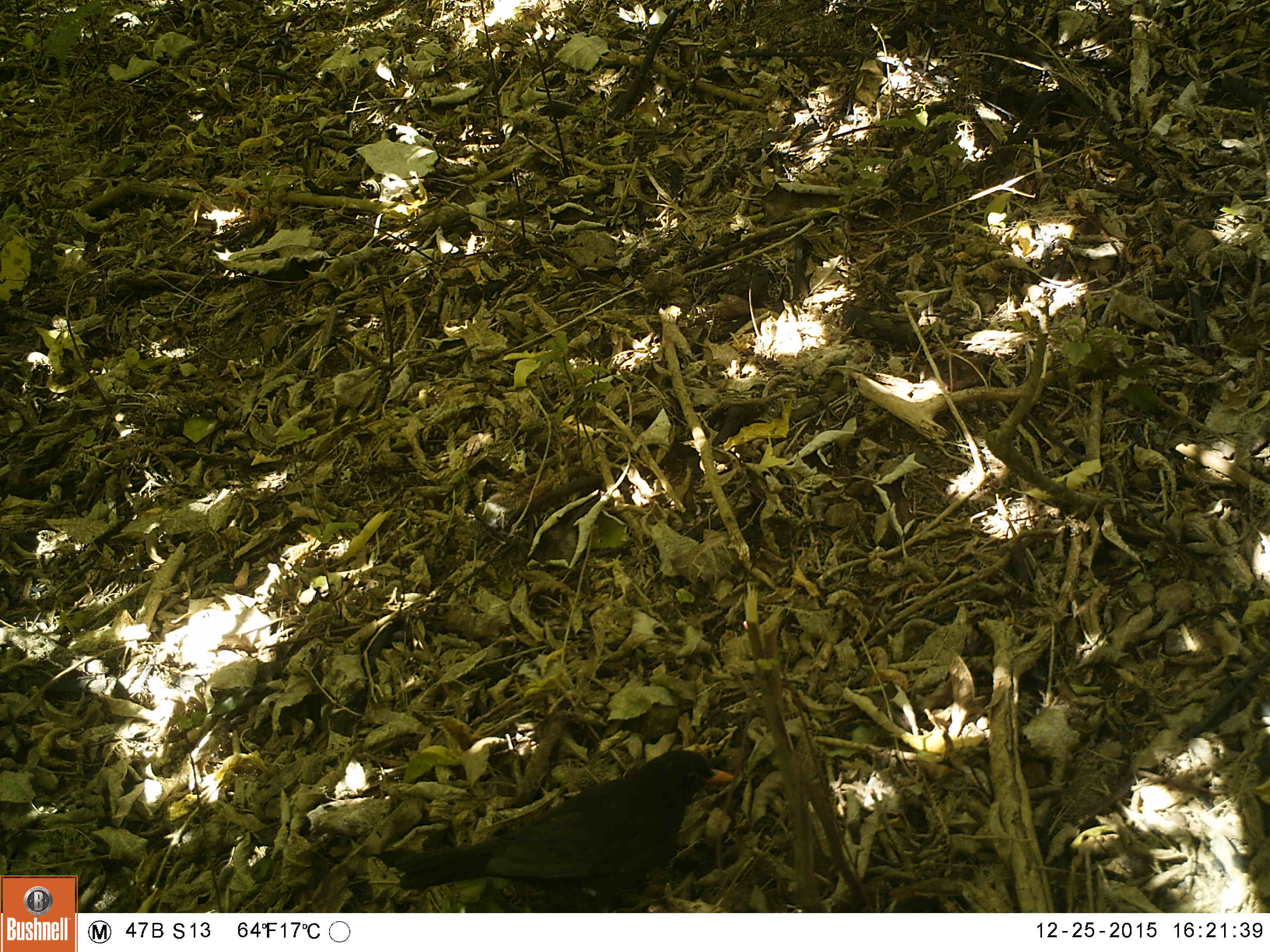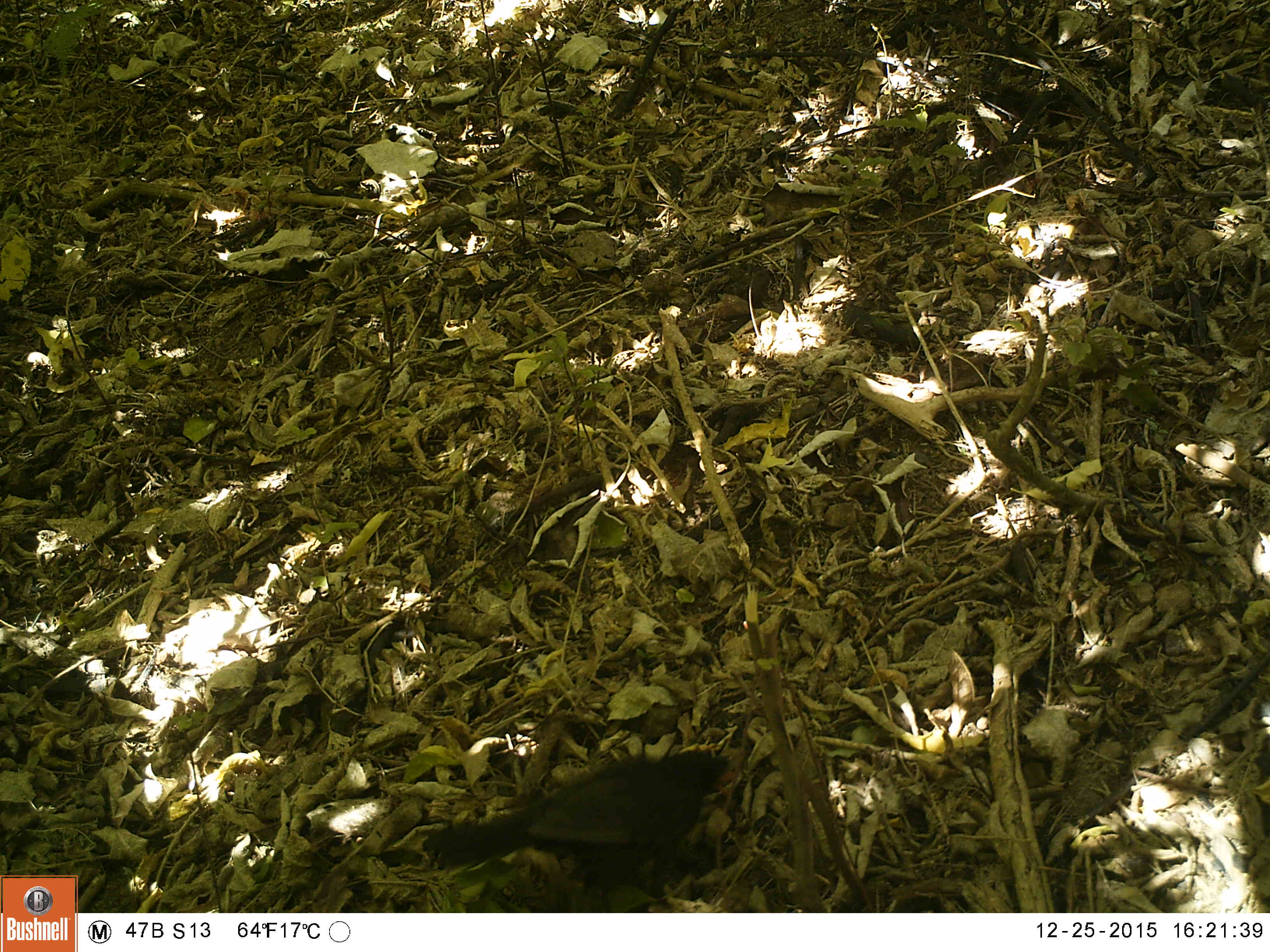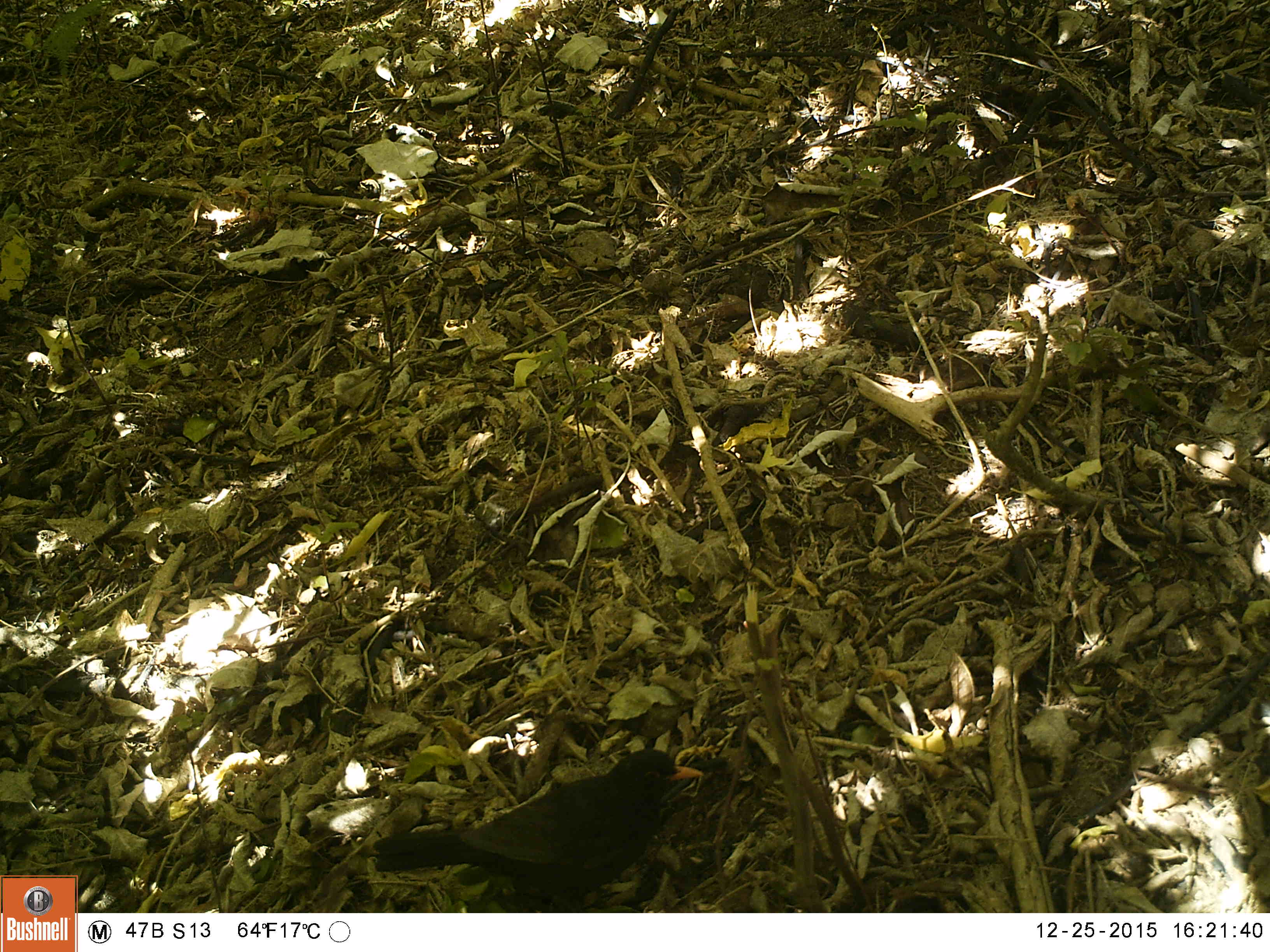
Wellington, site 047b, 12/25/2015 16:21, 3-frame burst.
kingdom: Animalia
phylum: Chordata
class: Aves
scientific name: Aves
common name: bird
Bird (Aves).